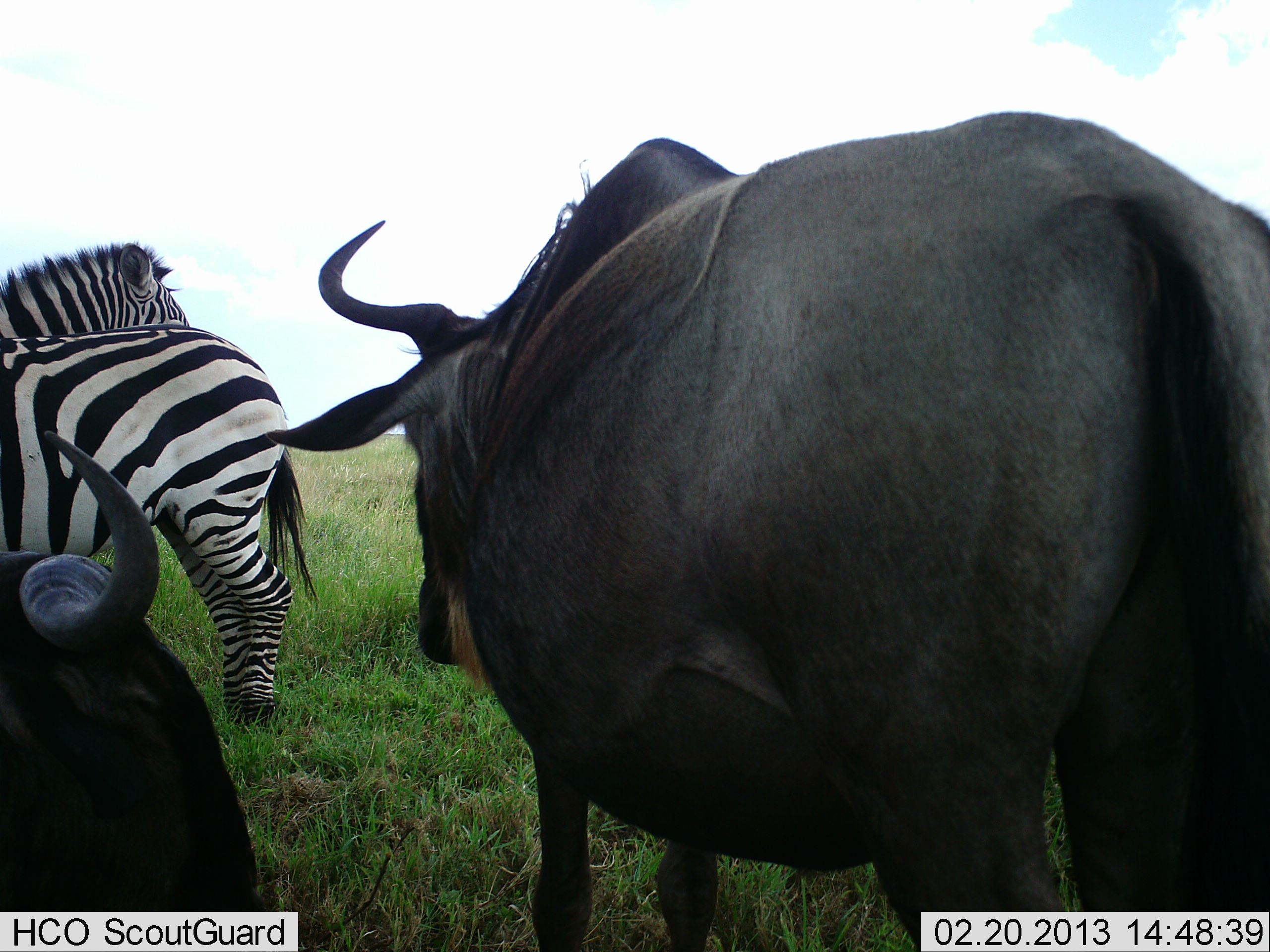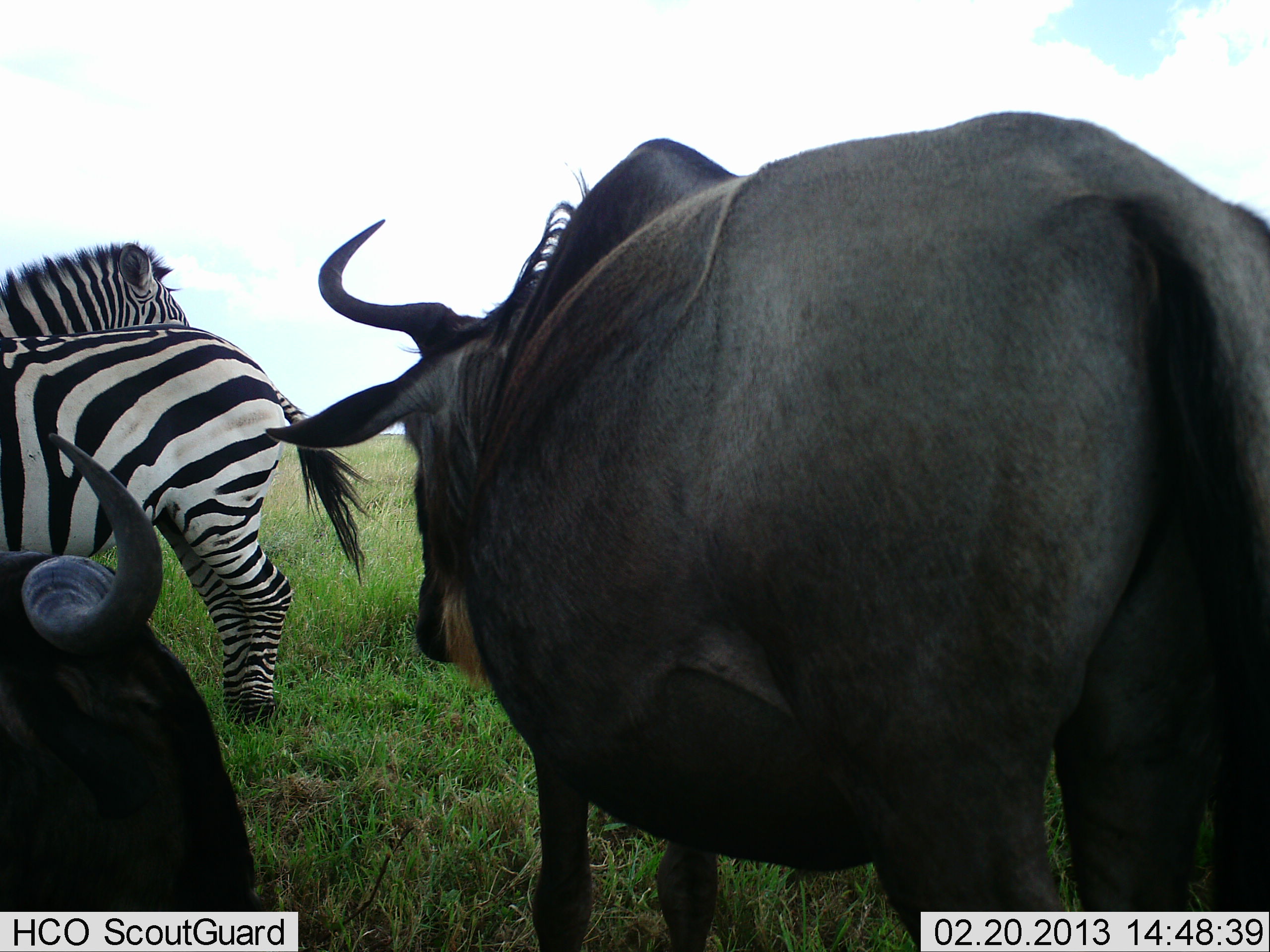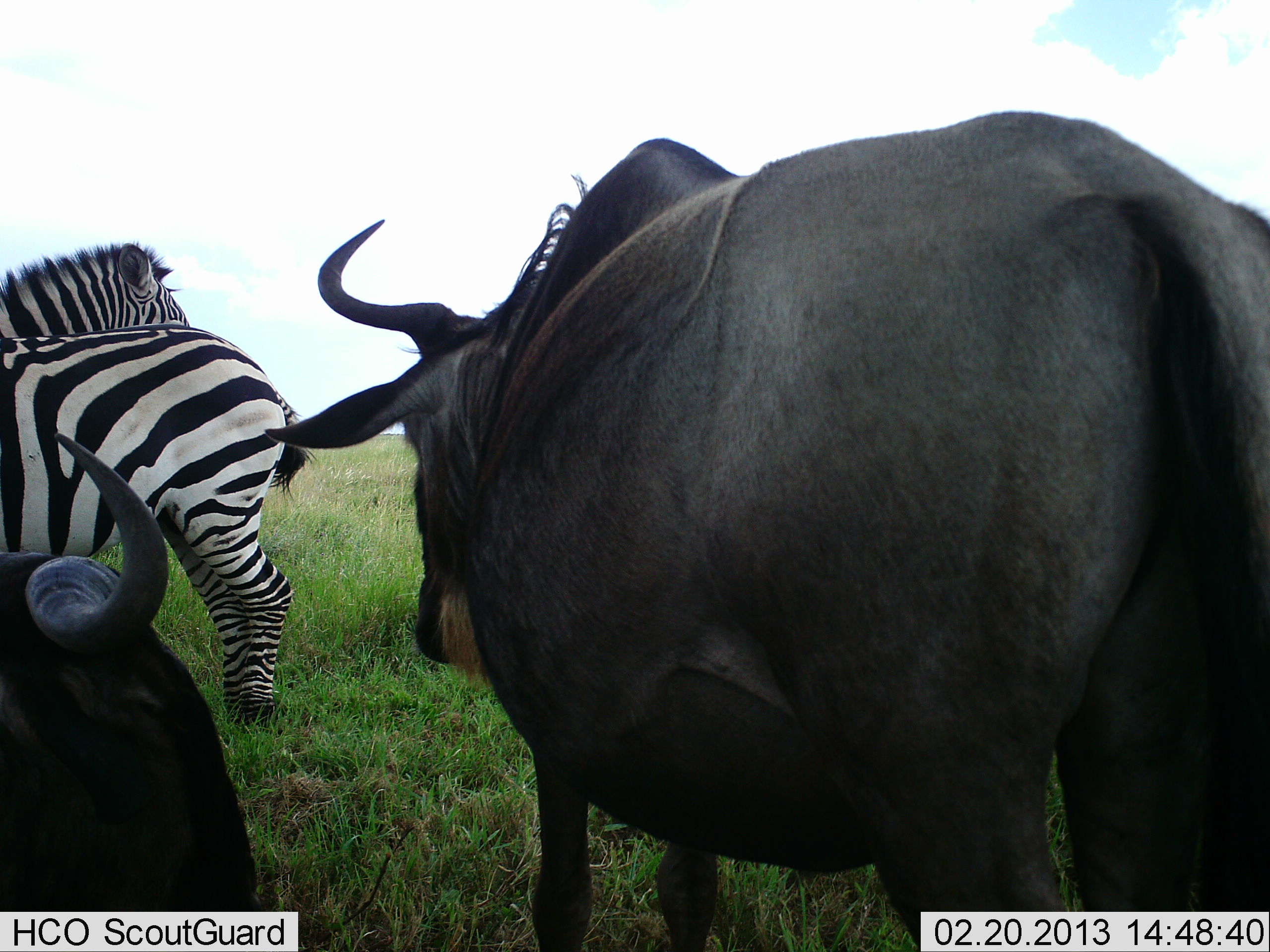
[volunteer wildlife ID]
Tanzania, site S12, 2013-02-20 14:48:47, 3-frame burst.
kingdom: Animalia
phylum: Chordata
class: Mammalia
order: Artiodactyla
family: Bovidae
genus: Connochaetes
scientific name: Connochaetes taurinus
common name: blue wildebeest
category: wildebeest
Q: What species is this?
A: Wildebeest (blue wildebeest) (Connochaetes taurinus).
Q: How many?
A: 2.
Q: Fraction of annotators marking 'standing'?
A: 90%.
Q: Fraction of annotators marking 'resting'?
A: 55%.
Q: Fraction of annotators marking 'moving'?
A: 0%.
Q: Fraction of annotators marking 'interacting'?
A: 3%.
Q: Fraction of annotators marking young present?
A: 0%.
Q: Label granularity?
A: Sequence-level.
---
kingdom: Animalia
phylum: Chordata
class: Mammalia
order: Perissodactyla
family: Equidae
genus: Equus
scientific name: Equus quagga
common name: plains zebra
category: zebra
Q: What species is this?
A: Zebra (plains zebra) (Equus quagga).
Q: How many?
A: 2.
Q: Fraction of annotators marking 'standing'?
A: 98%.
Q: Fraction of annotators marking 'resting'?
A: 0%.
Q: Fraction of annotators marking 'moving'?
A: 2%.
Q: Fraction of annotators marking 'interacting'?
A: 0%.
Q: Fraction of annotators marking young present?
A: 0%.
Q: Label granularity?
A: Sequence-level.